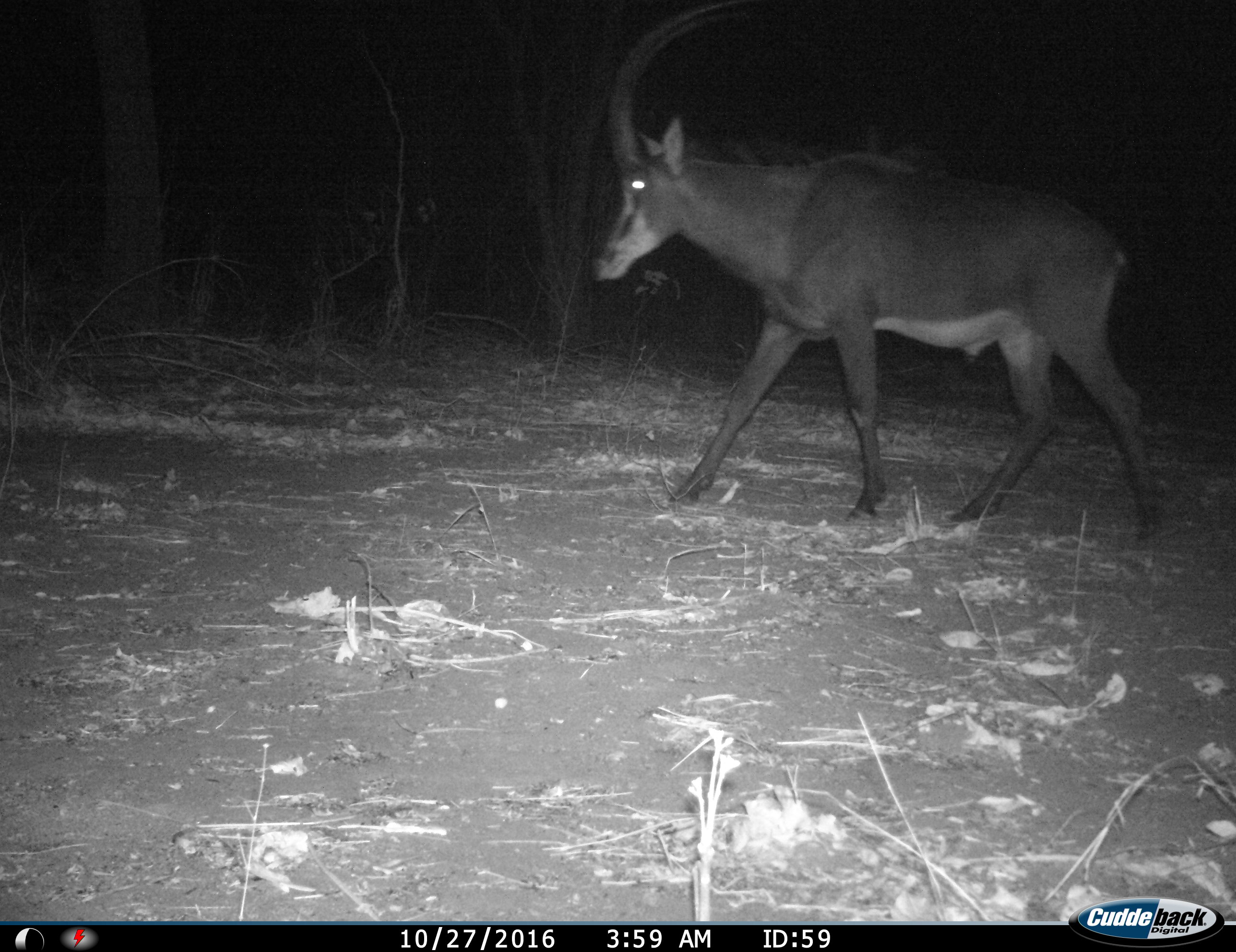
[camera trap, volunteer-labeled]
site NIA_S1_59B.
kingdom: Animalia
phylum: Chordata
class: Mammalia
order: Artiodactyla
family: Bovidae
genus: Hippotragus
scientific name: Hippotragus niger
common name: sable antelope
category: sable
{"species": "sable (sable antelope) (Hippotragus niger)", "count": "1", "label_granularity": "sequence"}